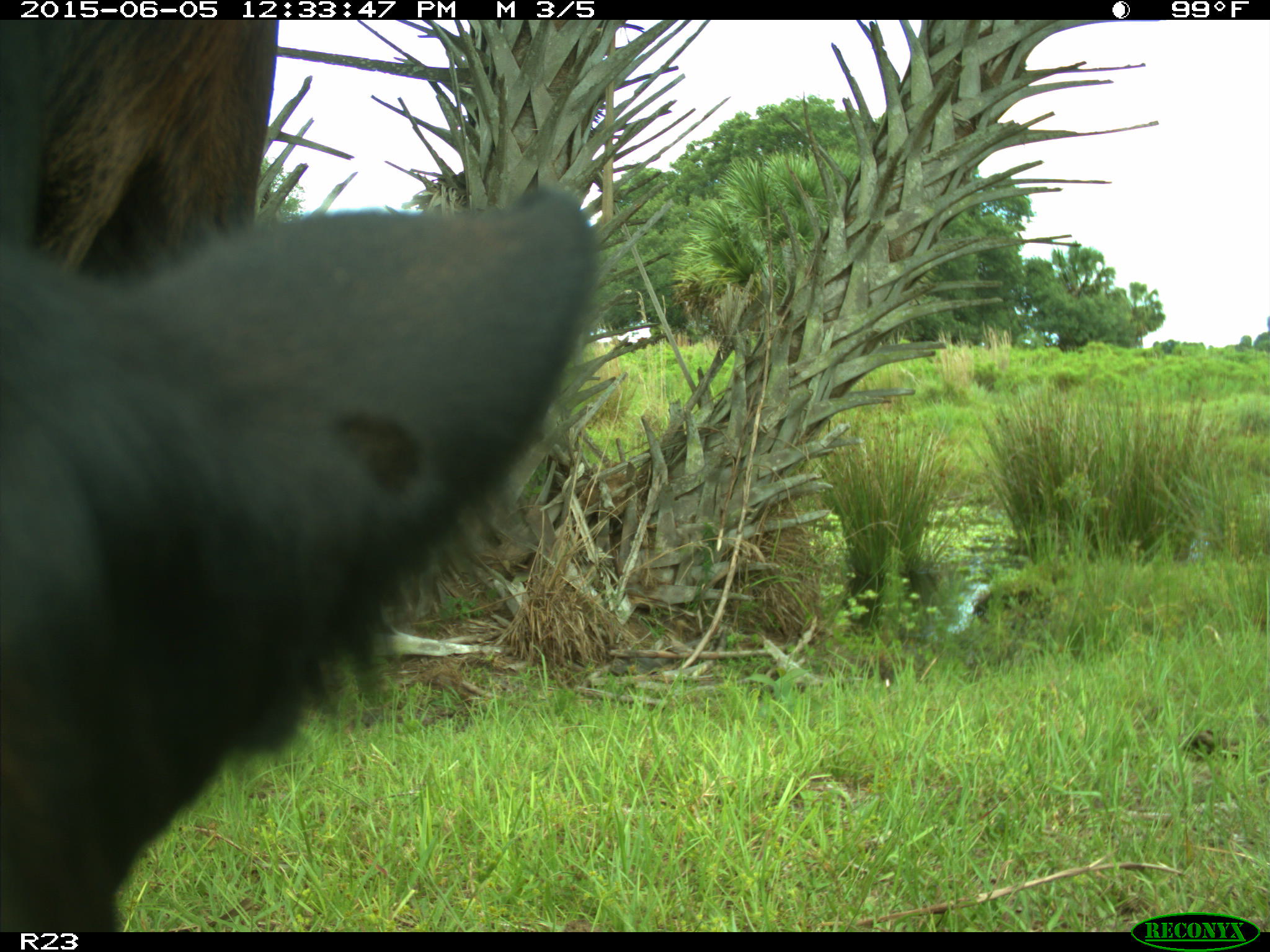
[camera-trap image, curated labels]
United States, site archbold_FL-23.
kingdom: Animalia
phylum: Chordata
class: Mammalia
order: Artiodactyla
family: Bovidae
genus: Bos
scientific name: Bos taurus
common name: domestic cow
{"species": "Bos taurus (domestic cow)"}